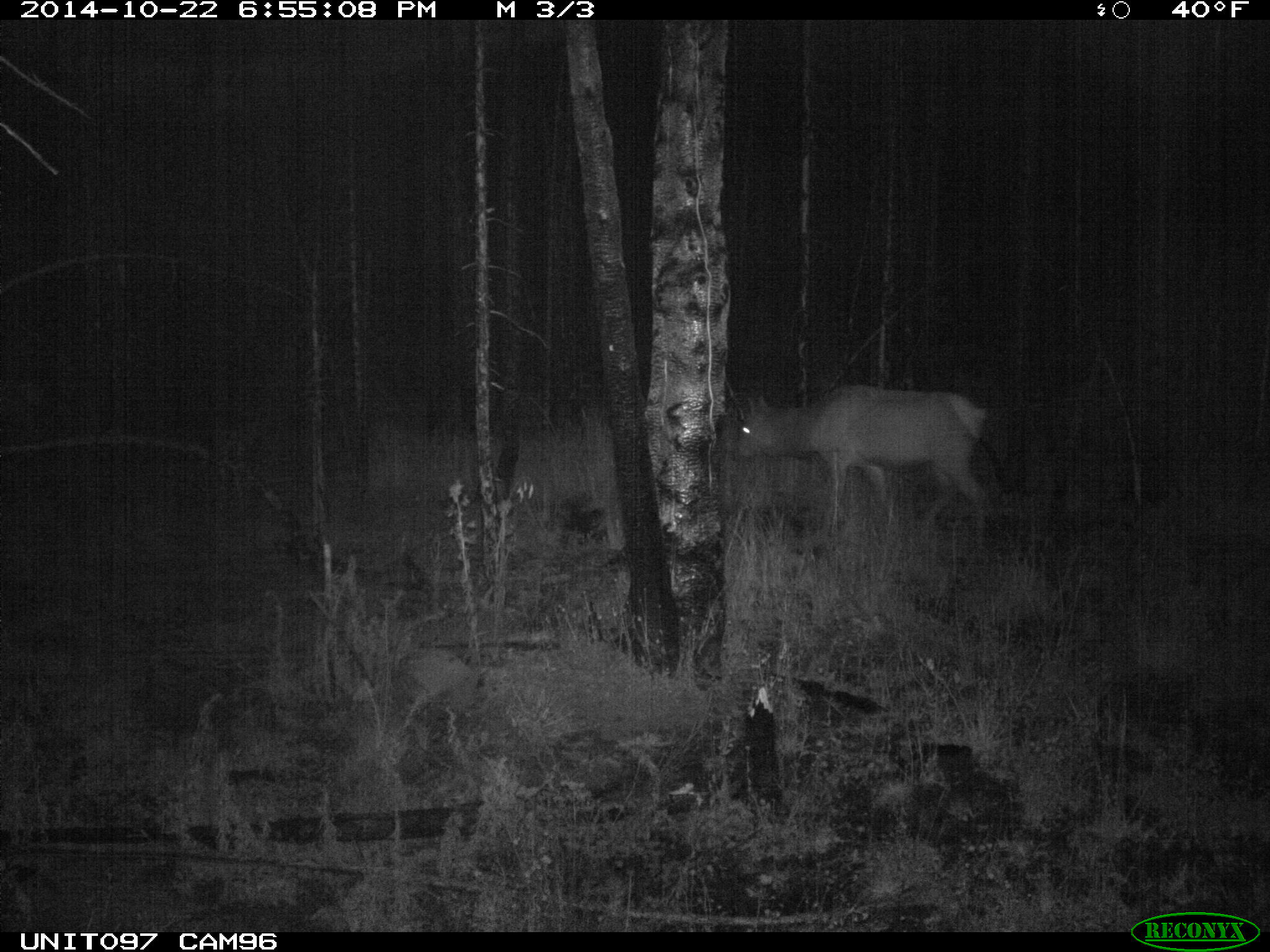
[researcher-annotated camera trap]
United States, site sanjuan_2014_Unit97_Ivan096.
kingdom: Animalia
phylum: Chordata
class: Mammalia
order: Artiodactyla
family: Cervidae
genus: Cervus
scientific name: Cervus elaphus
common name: red deer